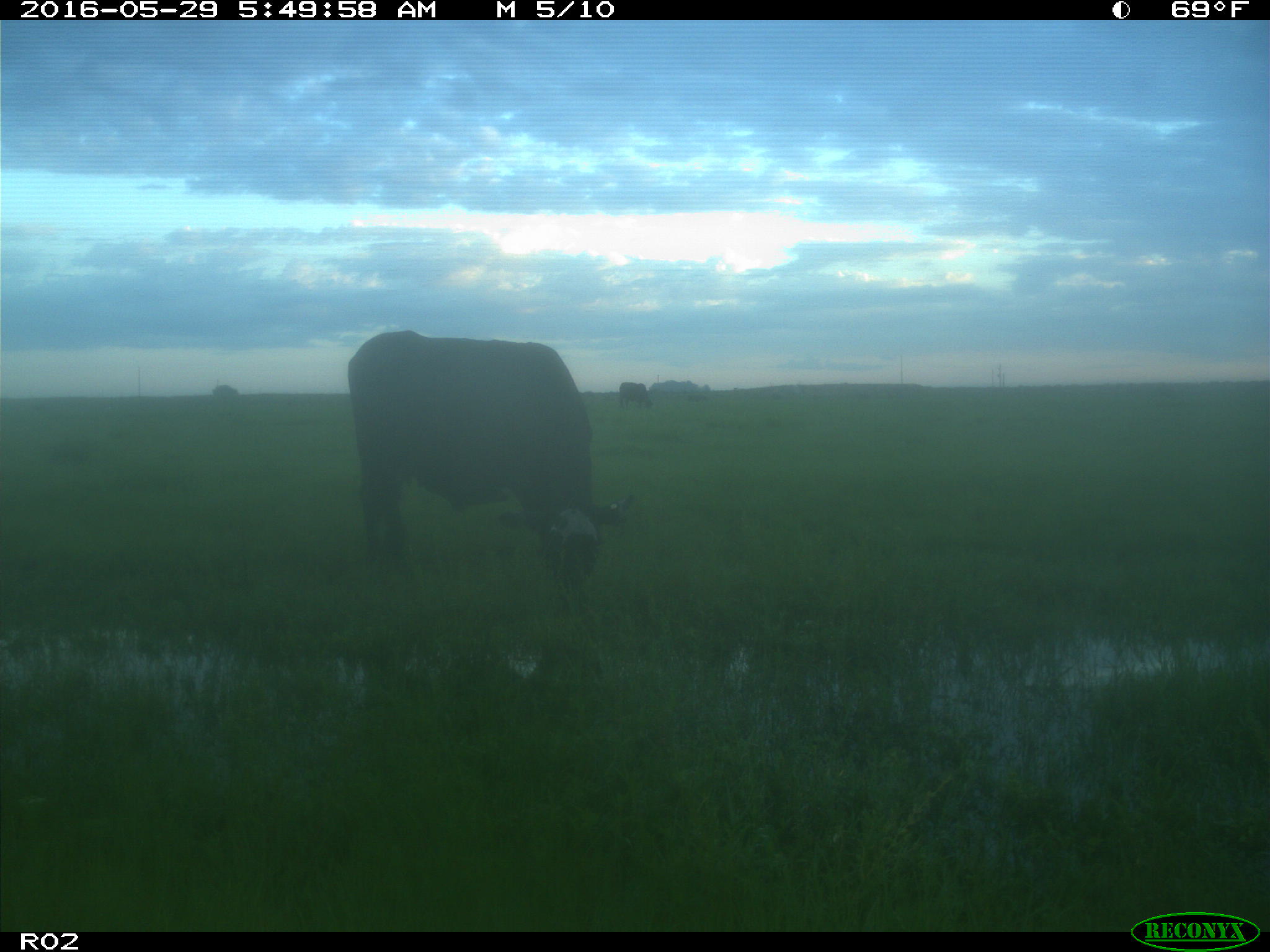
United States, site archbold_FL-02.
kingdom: Animalia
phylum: Chordata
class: Mammalia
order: Artiodactyla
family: Bovidae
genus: Bos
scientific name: Bos taurus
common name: domestic cow